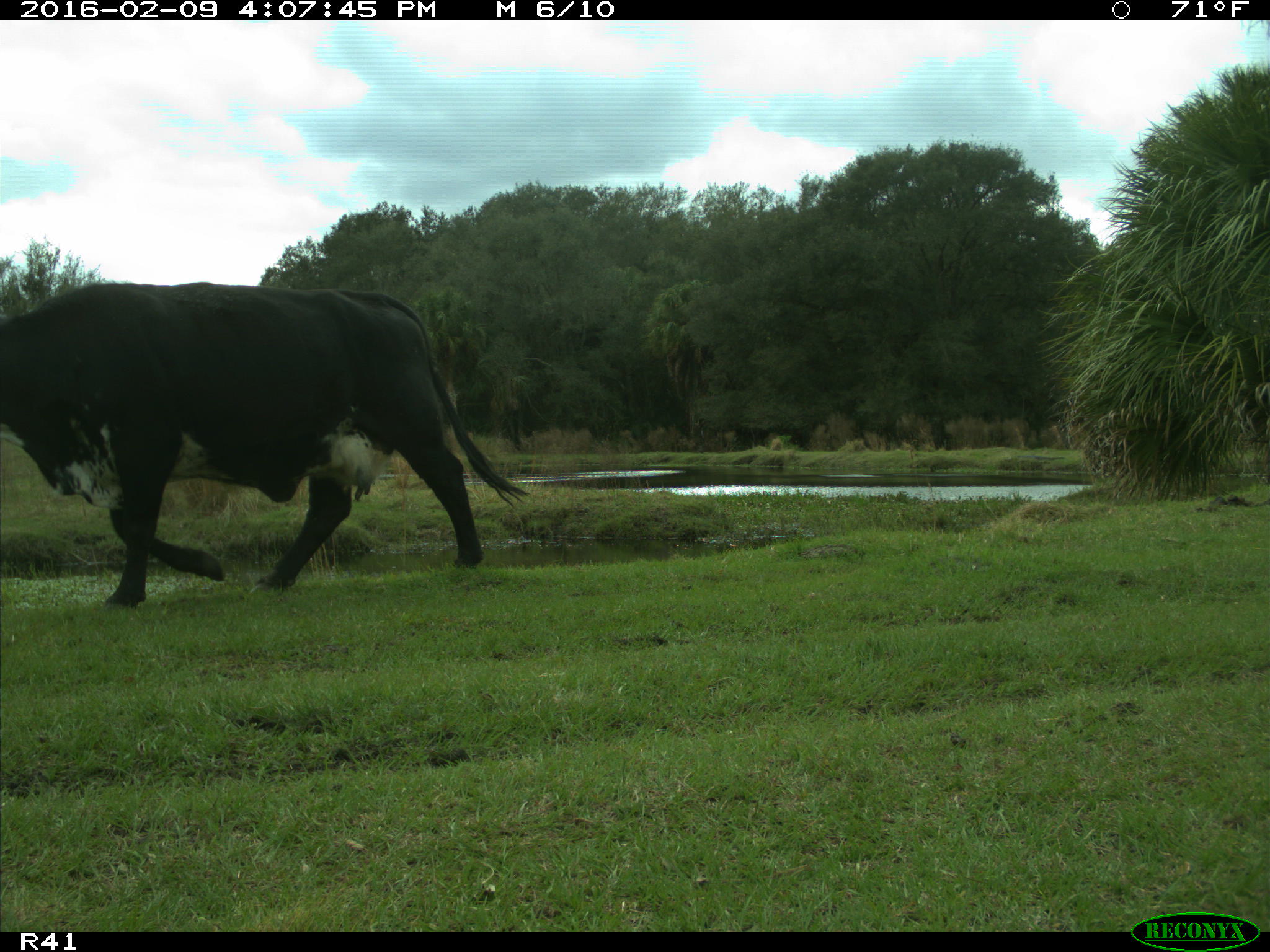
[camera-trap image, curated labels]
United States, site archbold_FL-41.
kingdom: Animalia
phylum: Chordata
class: Mammalia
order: Artiodactyla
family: Bovidae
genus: Bos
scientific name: Bos taurus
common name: domestic cow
Bos taurus (domestic cow).